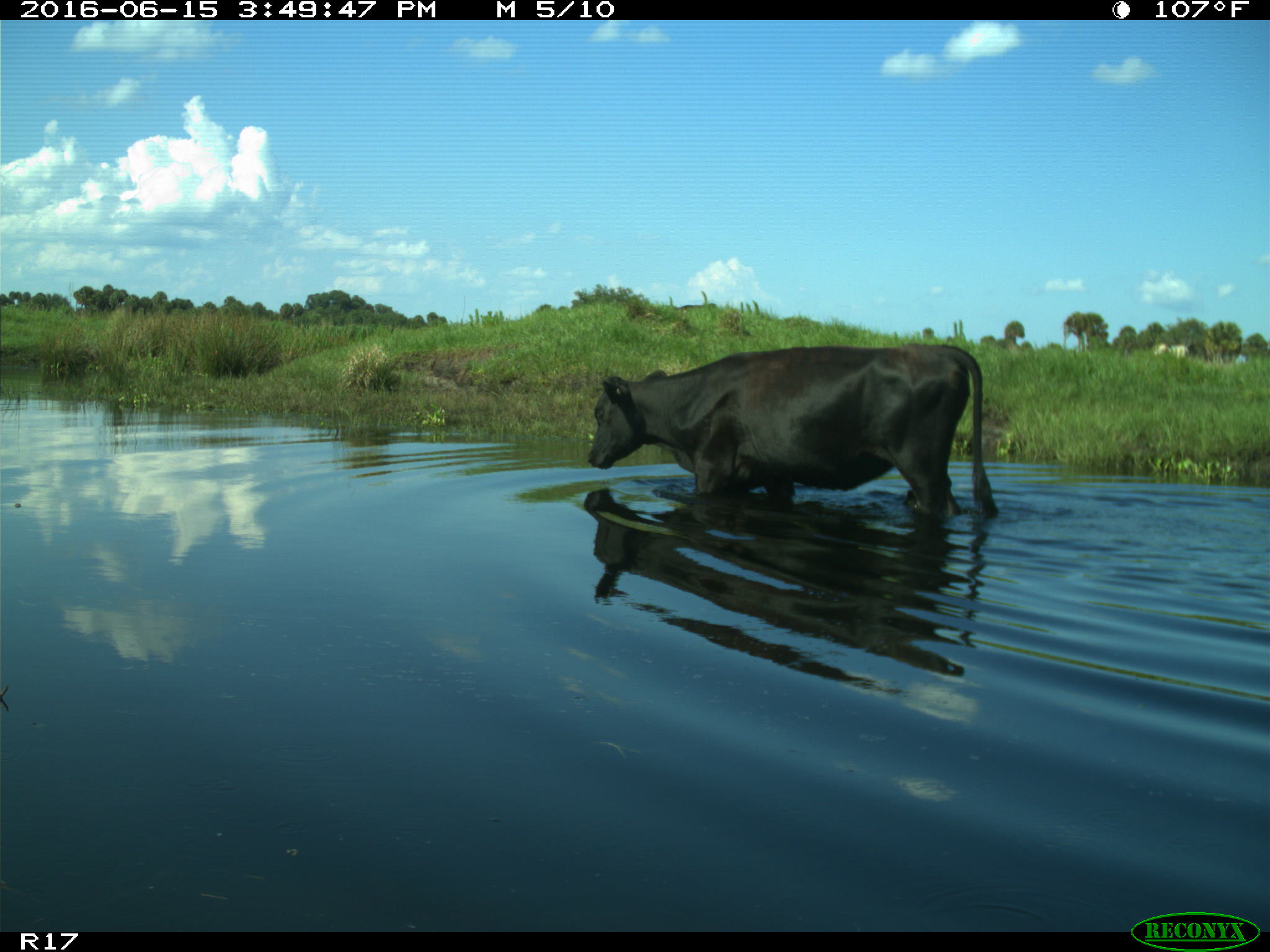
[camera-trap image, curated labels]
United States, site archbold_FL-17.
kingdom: Animalia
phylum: Chordata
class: Mammalia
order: Artiodactyla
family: Bovidae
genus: Bos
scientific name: Bos taurus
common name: domestic cow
Bos taurus (domestic cow).